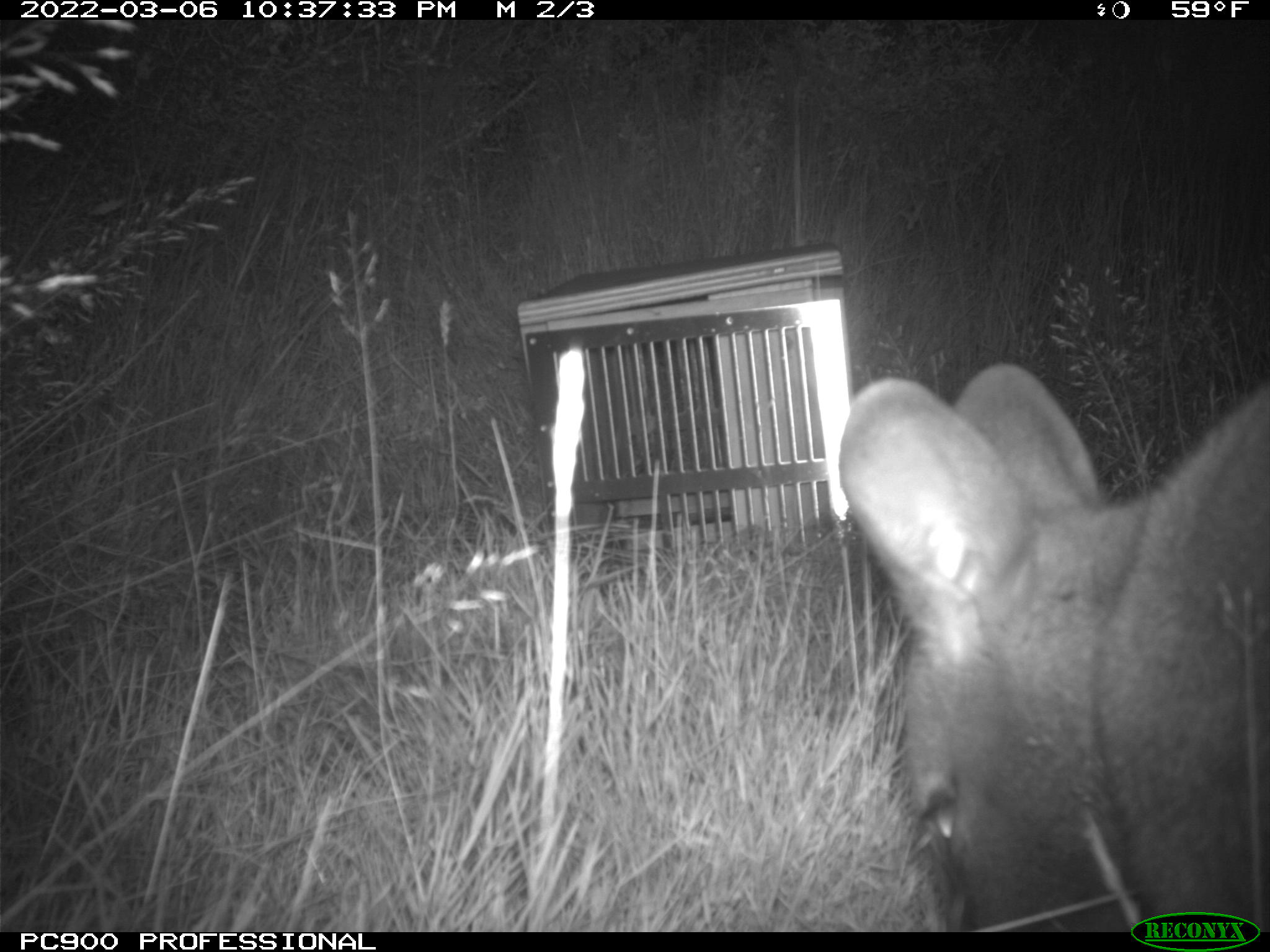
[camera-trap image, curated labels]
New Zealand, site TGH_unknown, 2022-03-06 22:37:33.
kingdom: Animalia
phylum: Chordata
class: Mammalia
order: Diprotodontia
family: Macropodidae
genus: Notamacropus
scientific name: Notamacropus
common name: wallaby